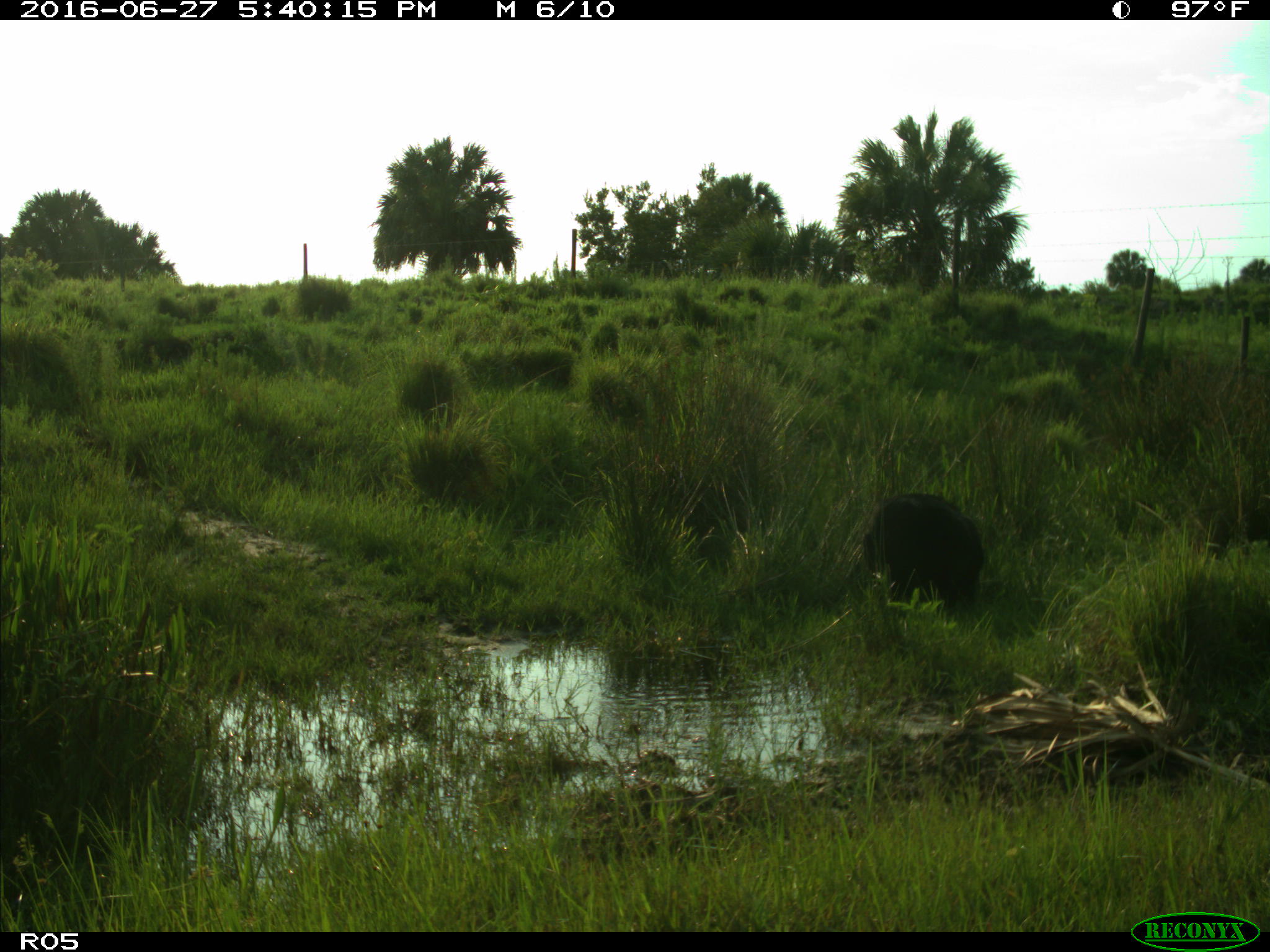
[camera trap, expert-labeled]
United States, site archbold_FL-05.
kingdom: Animalia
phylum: Chordata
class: Mammalia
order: Artiodactyla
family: Suidae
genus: Sus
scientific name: Sus scrofa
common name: wild boar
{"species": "Sus scrofa (wild boar)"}